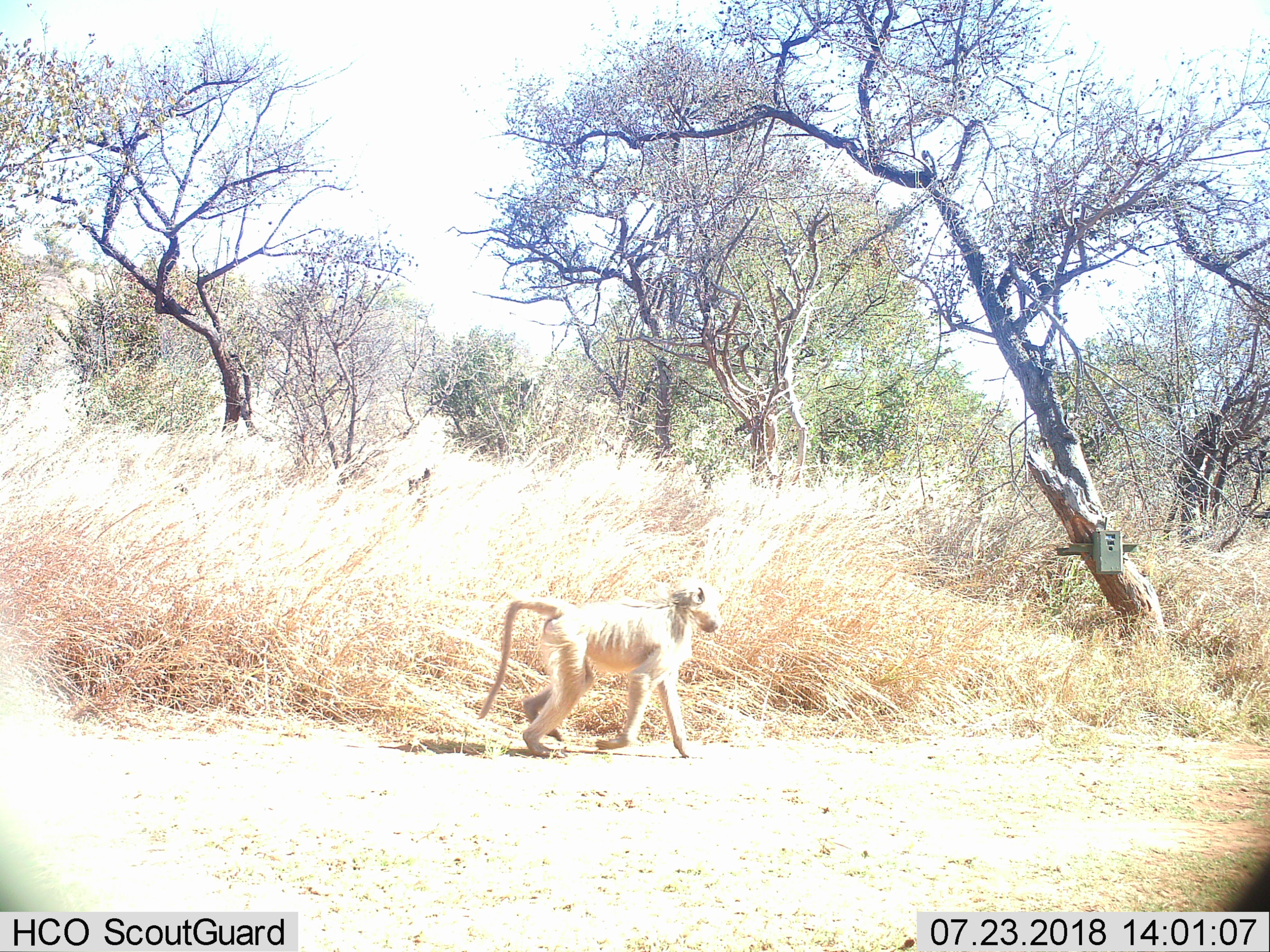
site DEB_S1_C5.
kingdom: Animalia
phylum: Chordata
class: Mammalia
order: Primates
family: Cercopithecidae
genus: Papio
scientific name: Papio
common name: baboon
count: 1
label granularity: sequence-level